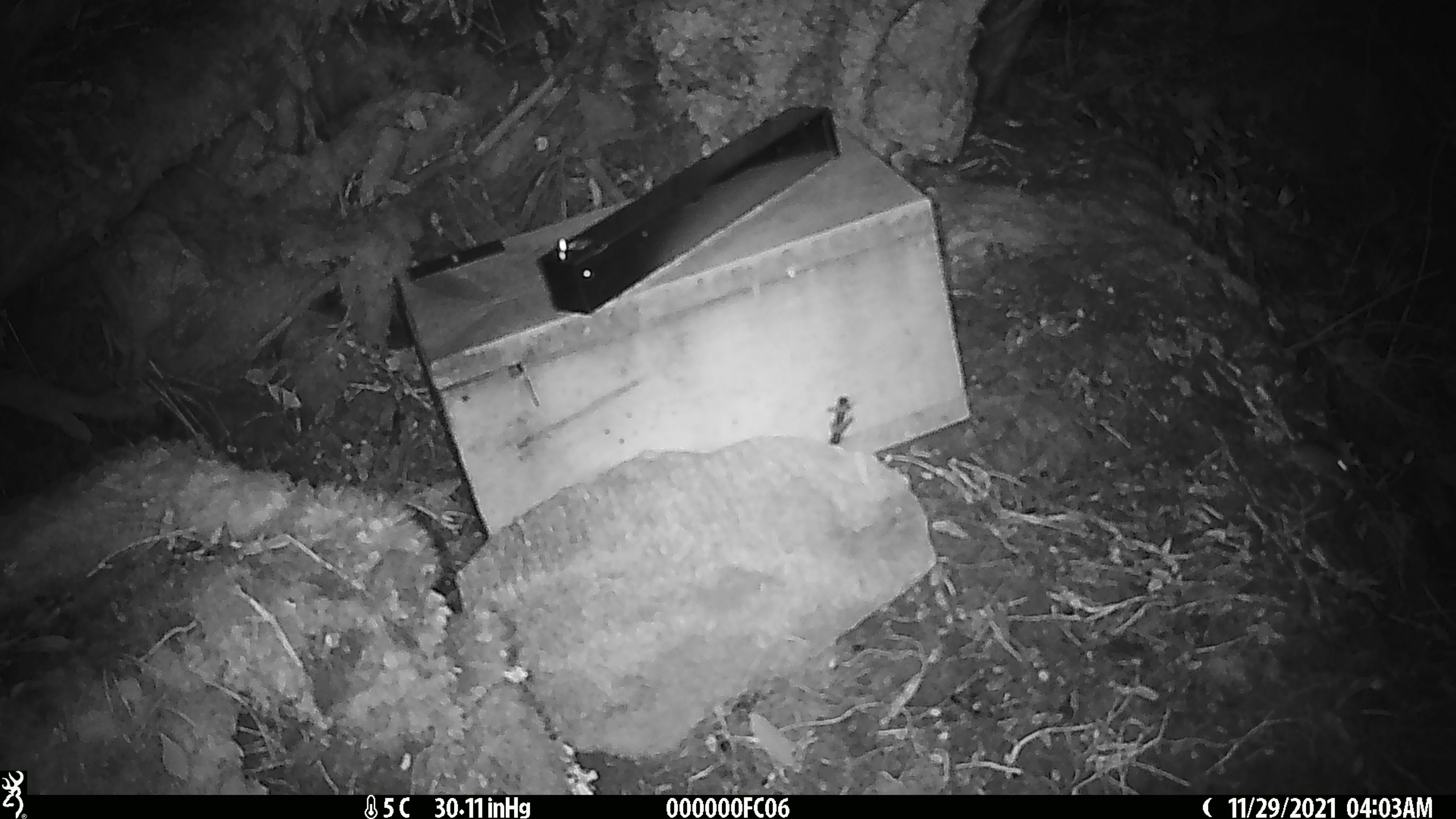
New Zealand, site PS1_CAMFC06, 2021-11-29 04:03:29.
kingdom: Animalia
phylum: Chordata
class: Mammalia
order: Rodentia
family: Muridae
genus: Mus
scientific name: Mus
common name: mouse